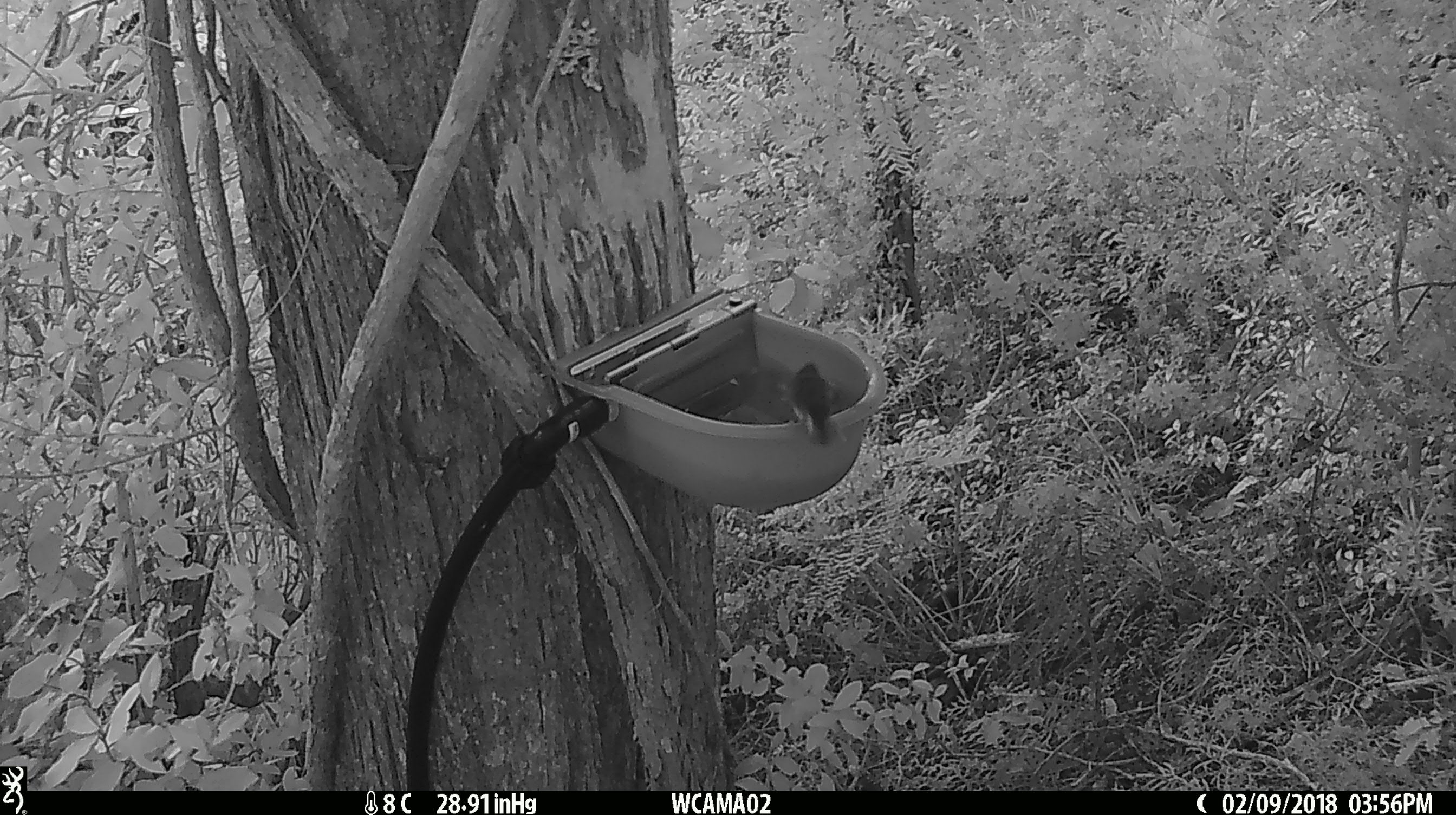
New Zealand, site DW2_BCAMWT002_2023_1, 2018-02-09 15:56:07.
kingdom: Animalia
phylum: Chordata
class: Aves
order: Passeriformes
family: Petroicidae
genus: Petroica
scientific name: Petroica macrocephala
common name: tomtit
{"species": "tomtit (Petroica macrocephala)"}